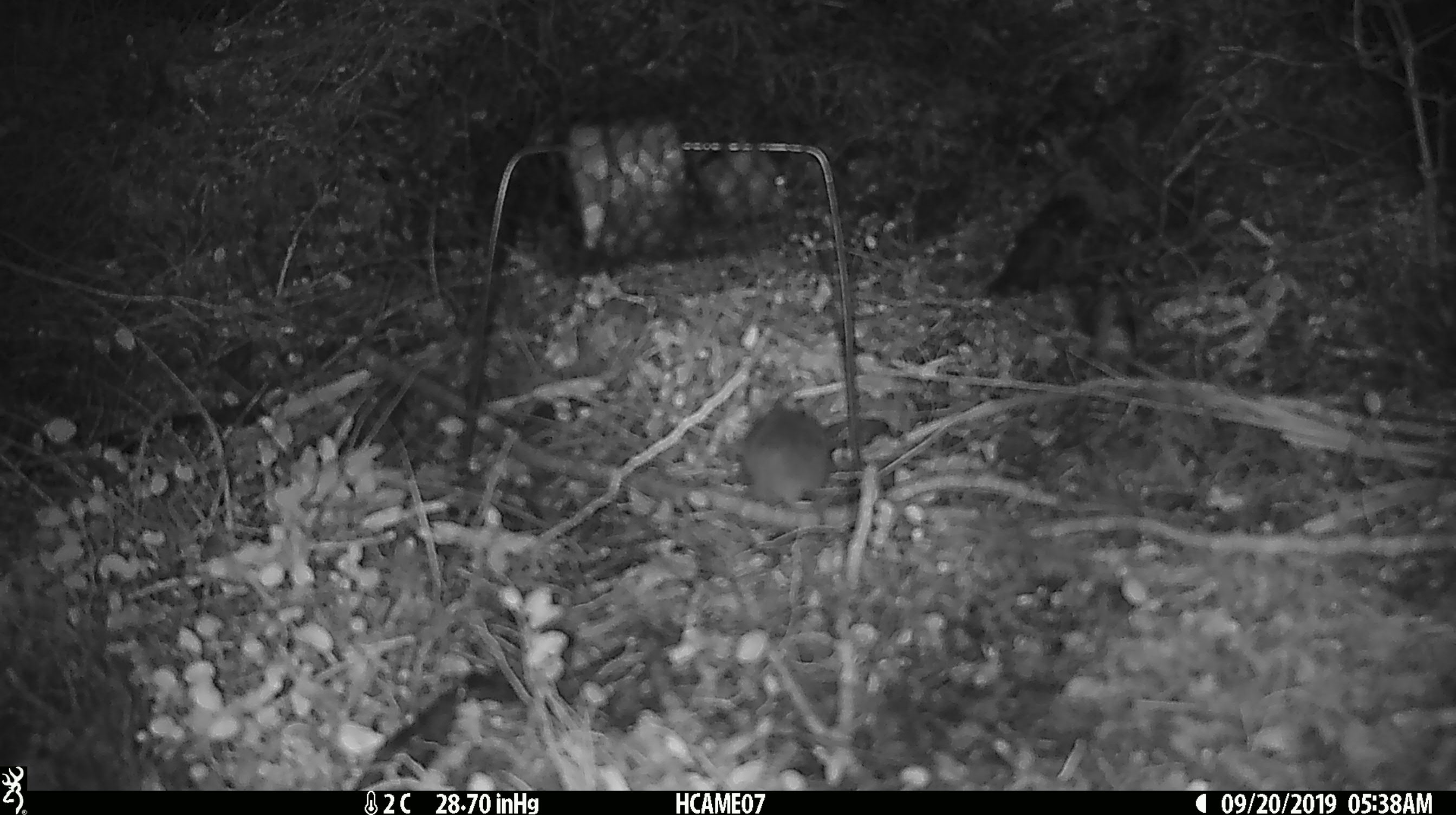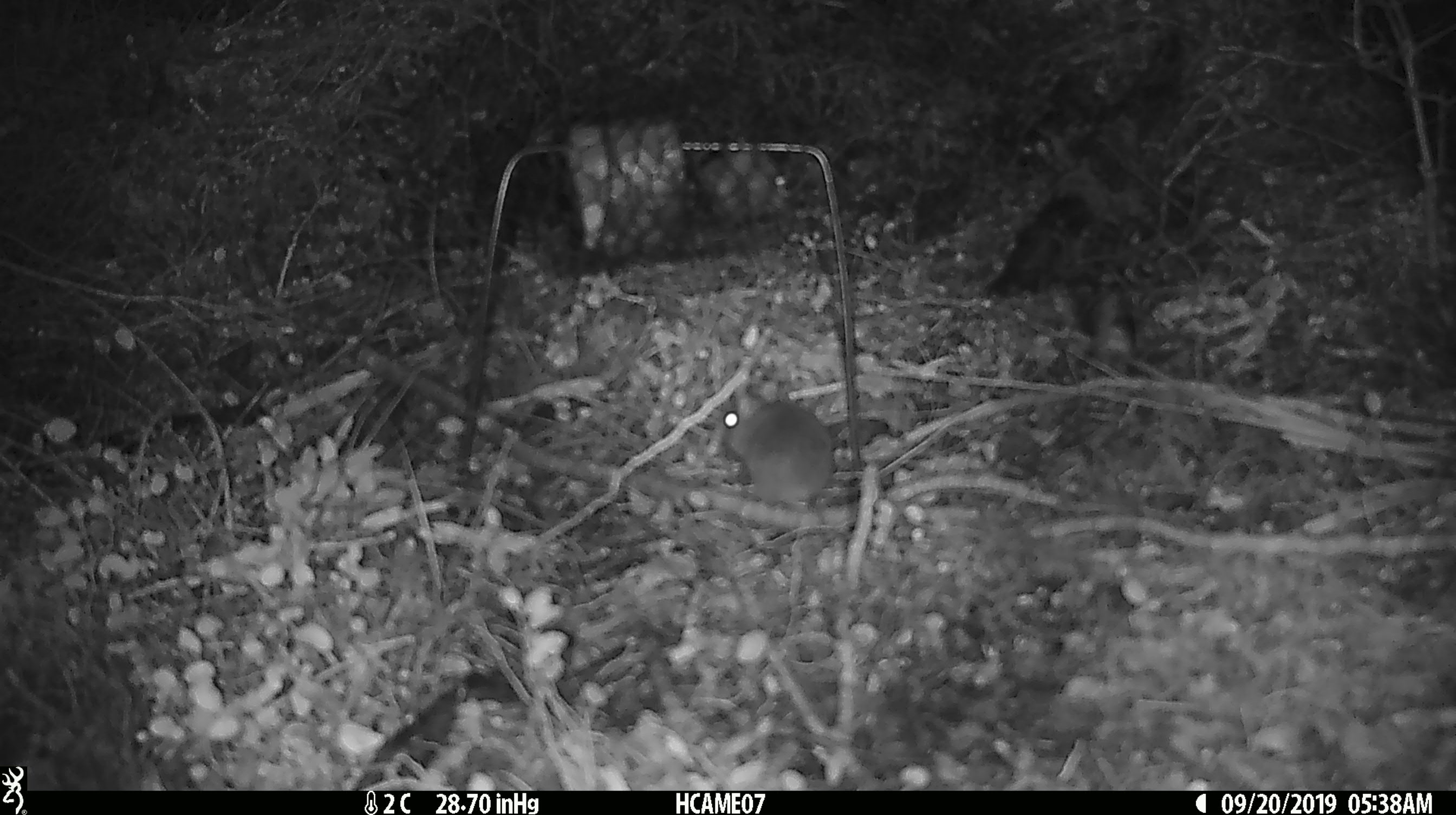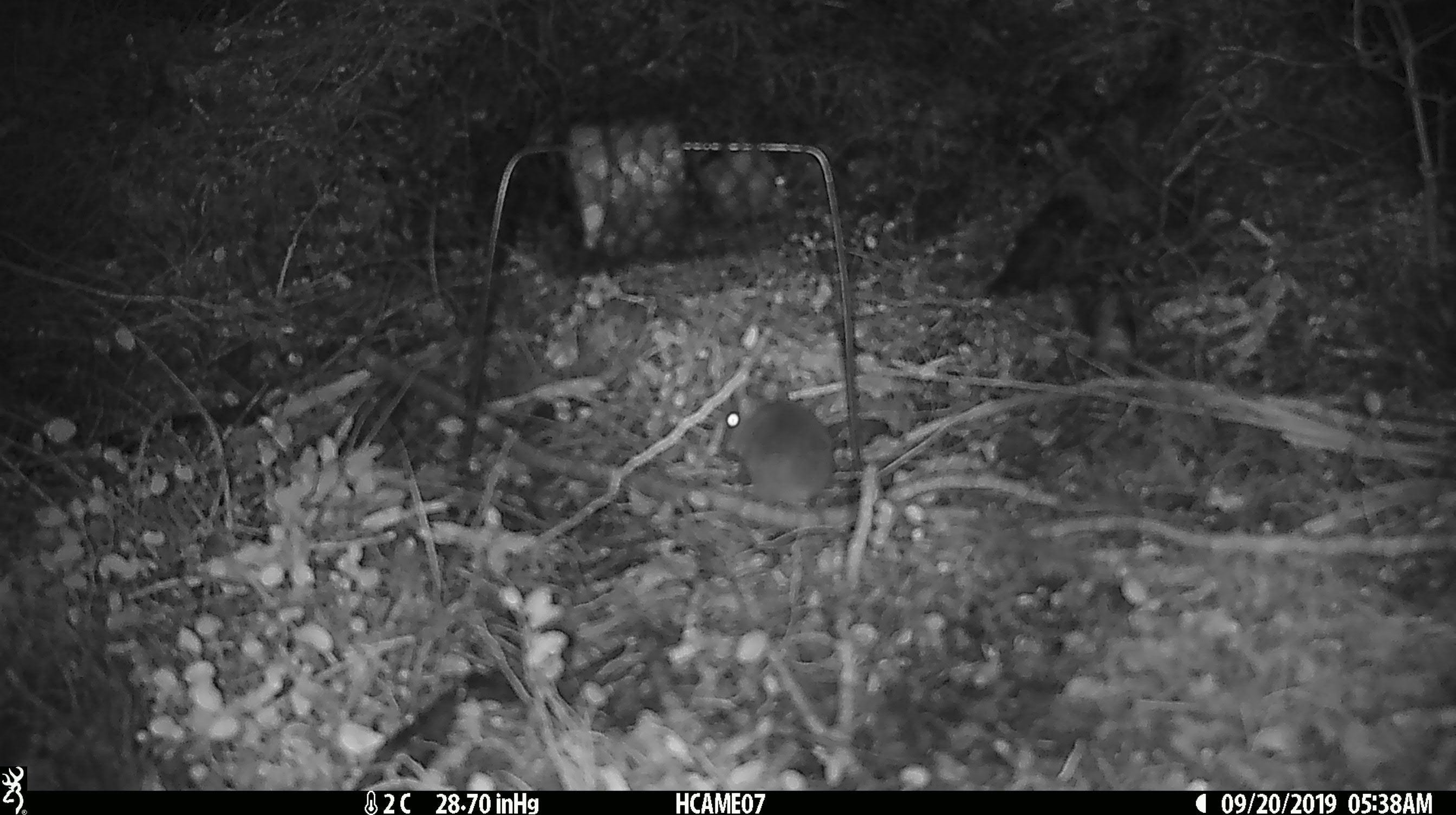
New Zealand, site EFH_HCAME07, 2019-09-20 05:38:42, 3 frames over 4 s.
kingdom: Animalia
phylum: Chordata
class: Mammalia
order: Rodentia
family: Muridae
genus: Mus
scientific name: Mus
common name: mouse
Mouse (Mus).